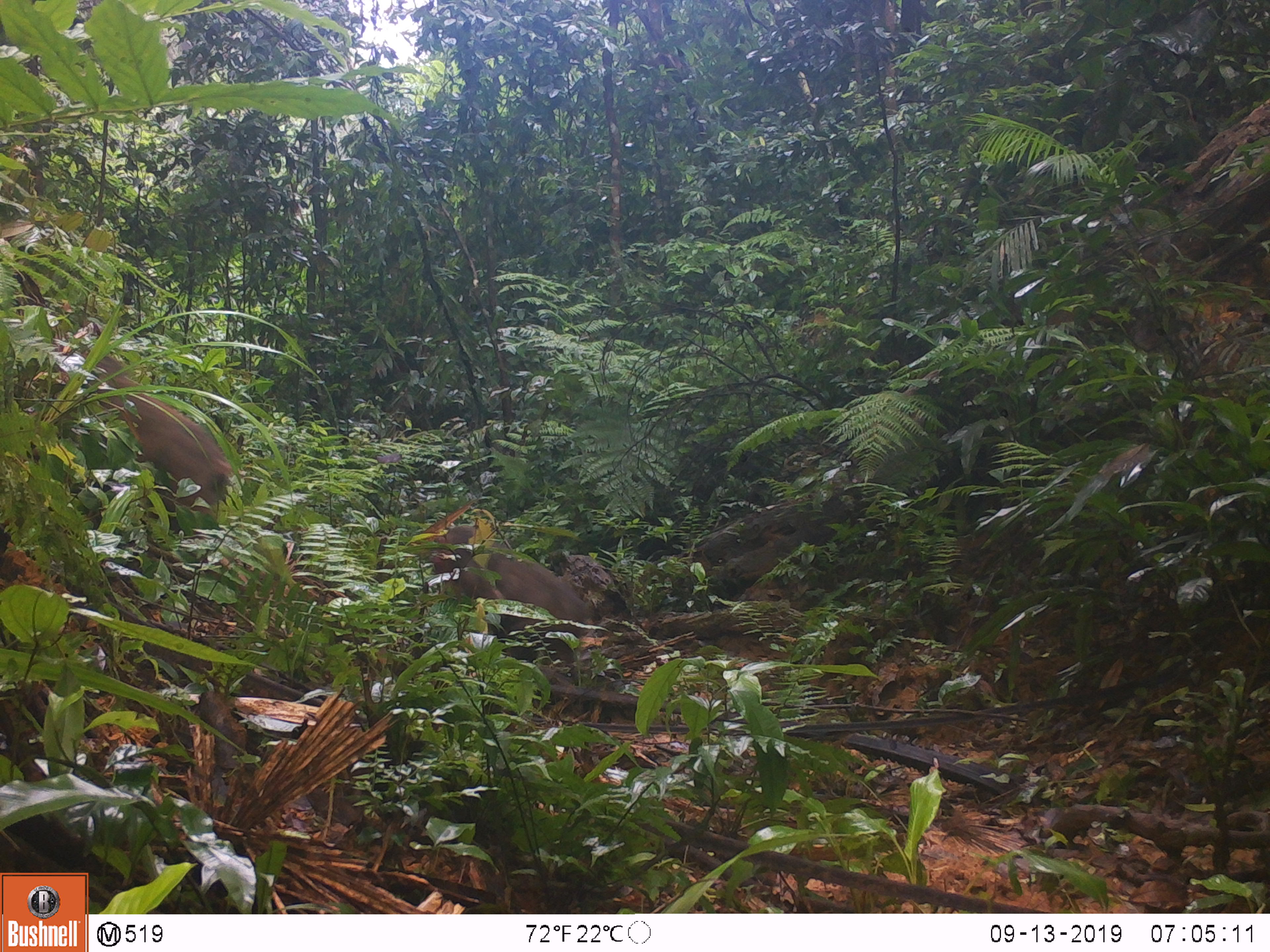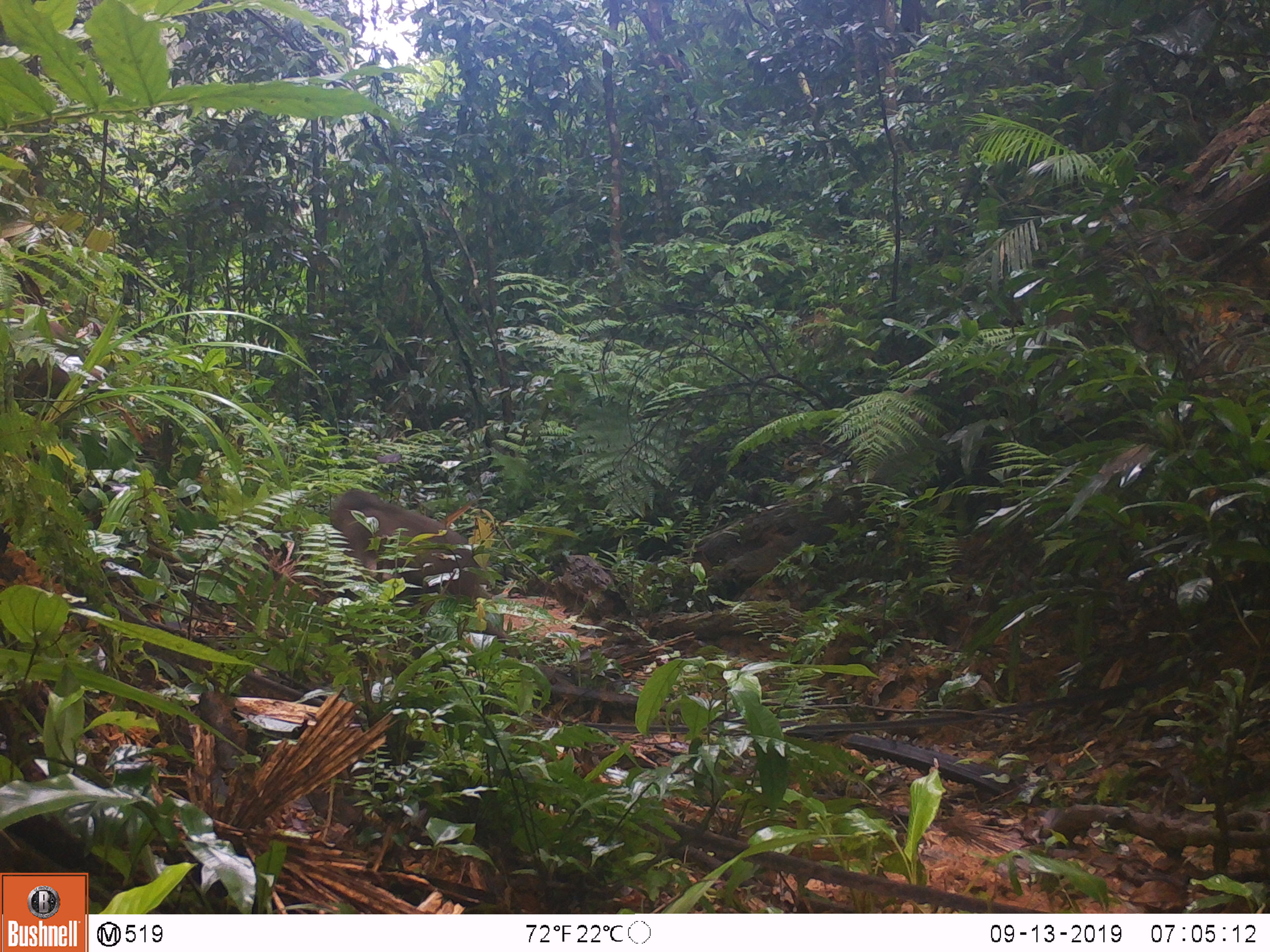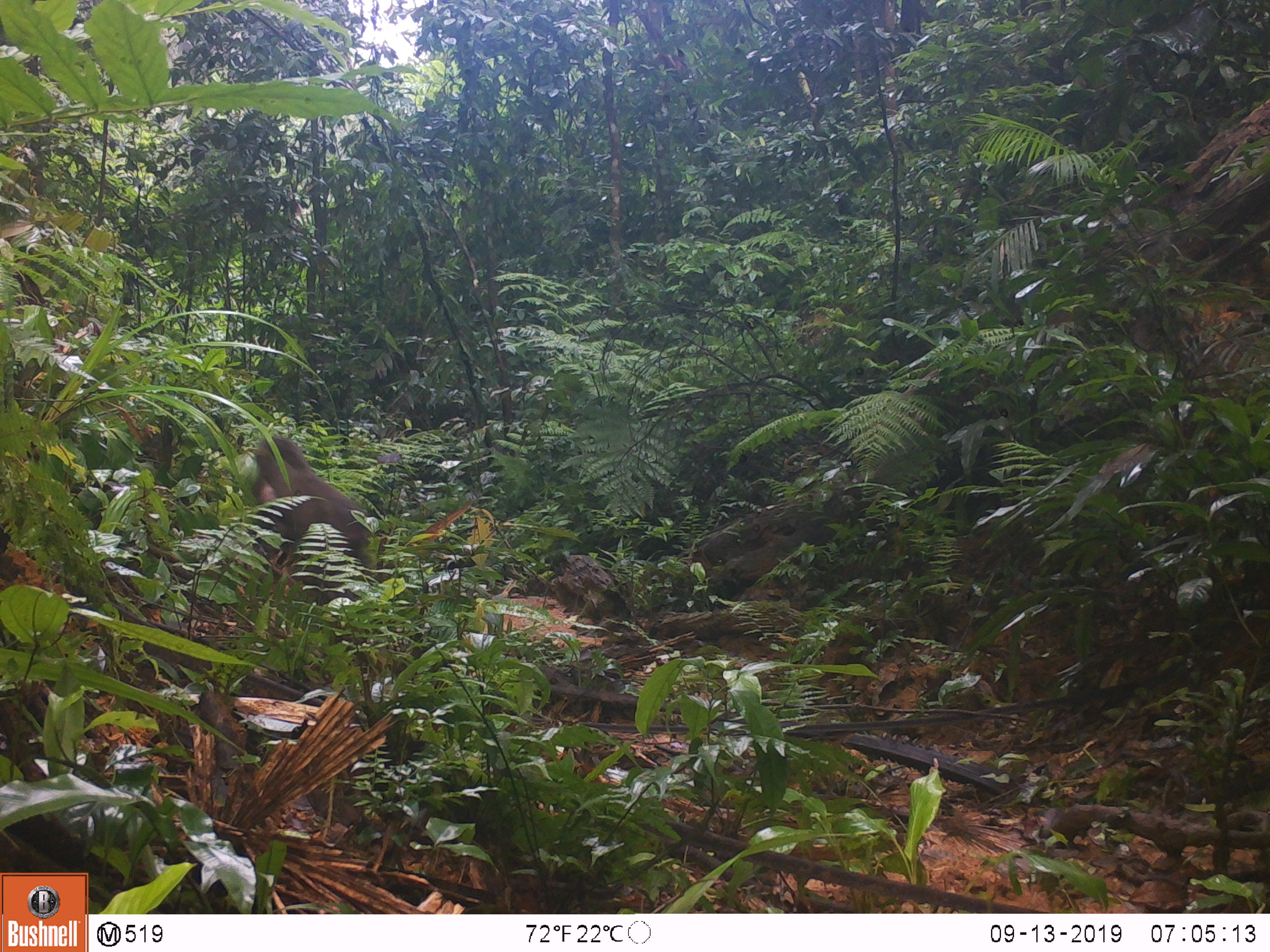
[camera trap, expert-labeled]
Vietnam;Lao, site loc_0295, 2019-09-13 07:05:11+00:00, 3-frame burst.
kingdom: Animalia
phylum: Chordata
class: Mammalia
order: Primates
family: Cercopithecidae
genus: Macaca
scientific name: Macaca arctoides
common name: stump-tailed macaque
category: stump tailed macaque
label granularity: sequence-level